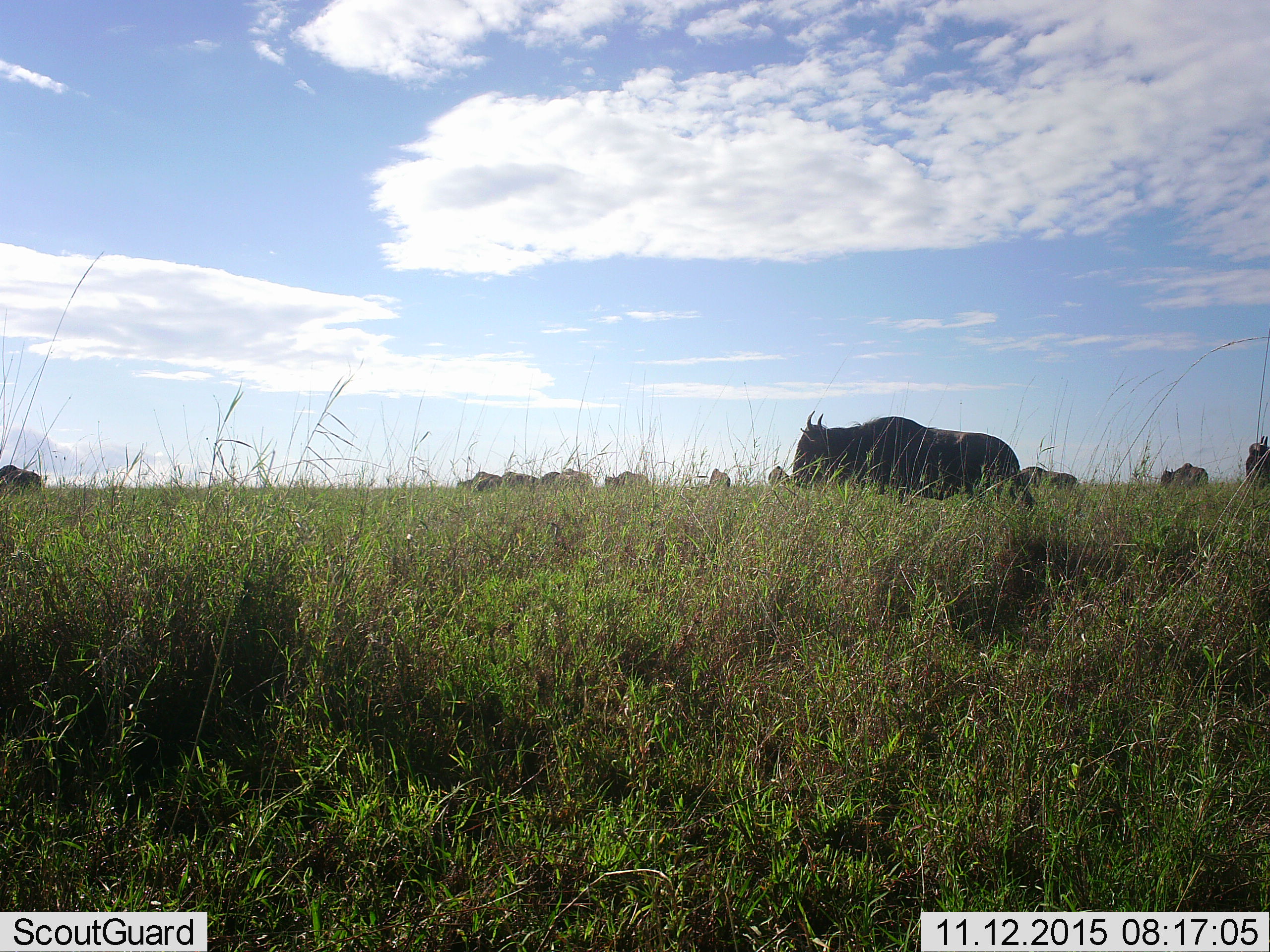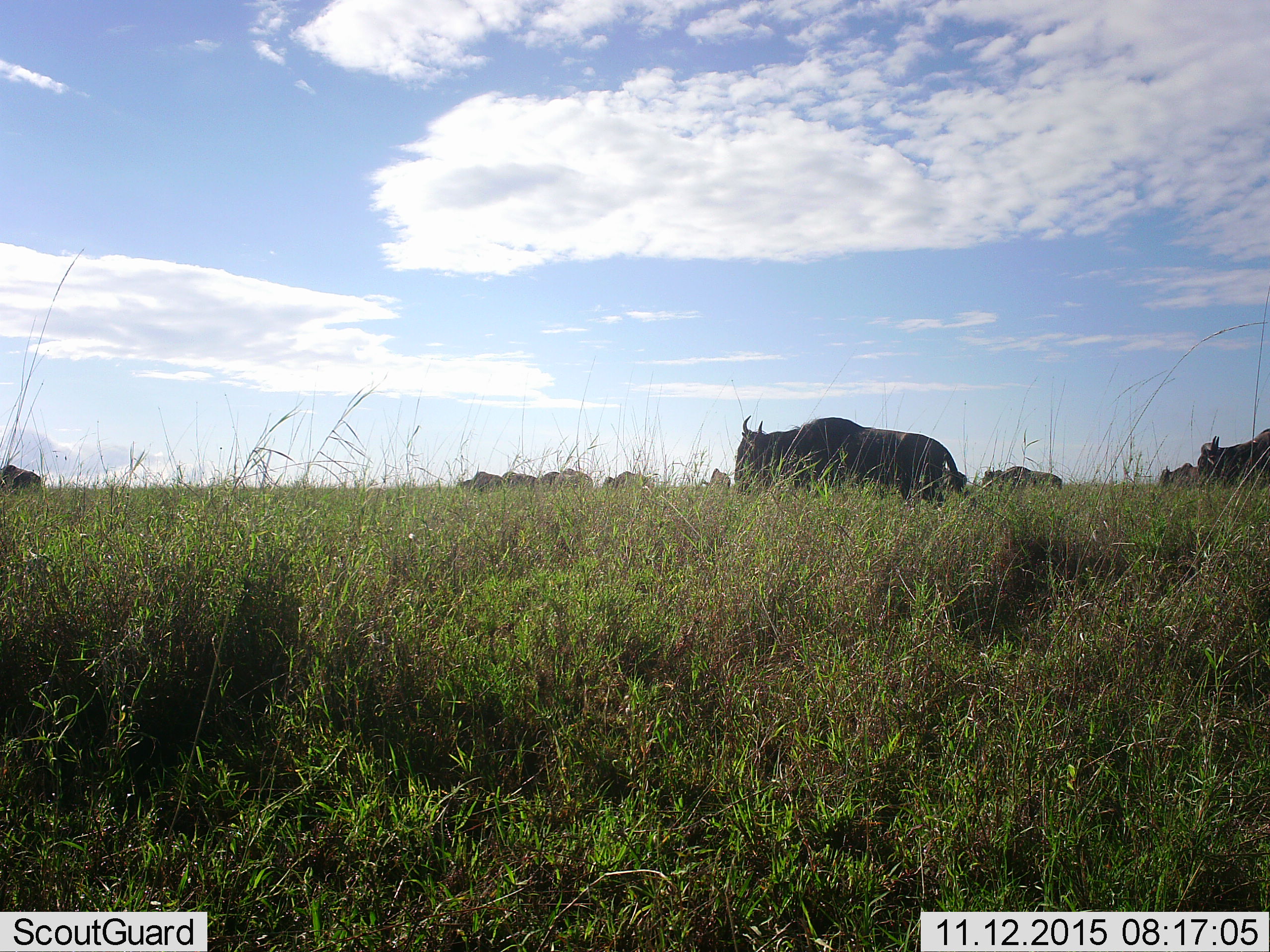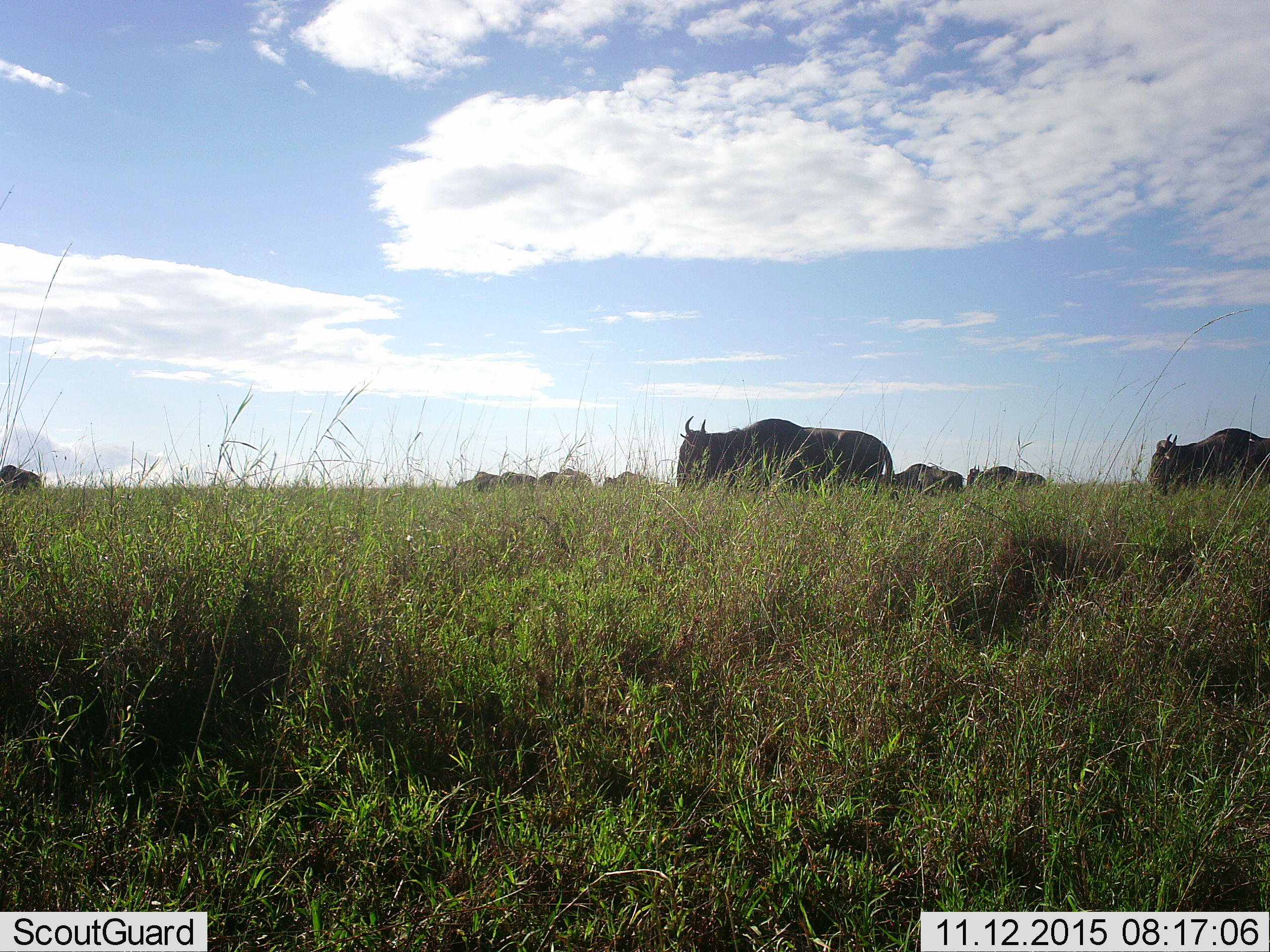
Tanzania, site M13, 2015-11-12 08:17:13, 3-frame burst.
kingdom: Animalia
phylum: Chordata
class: Mammalia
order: Artiodactyla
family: Bovidae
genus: Connochaetes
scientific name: Connochaetes taurinus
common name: blue wildebeest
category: wildebeest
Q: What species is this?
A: Wildebeest (blue wildebeest) (Connochaetes taurinus).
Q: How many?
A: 11-50.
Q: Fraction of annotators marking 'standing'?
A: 50%.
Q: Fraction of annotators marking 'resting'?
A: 0%.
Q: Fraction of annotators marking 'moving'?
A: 100%.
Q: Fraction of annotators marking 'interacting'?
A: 0%.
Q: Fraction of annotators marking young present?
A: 12%.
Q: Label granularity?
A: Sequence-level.